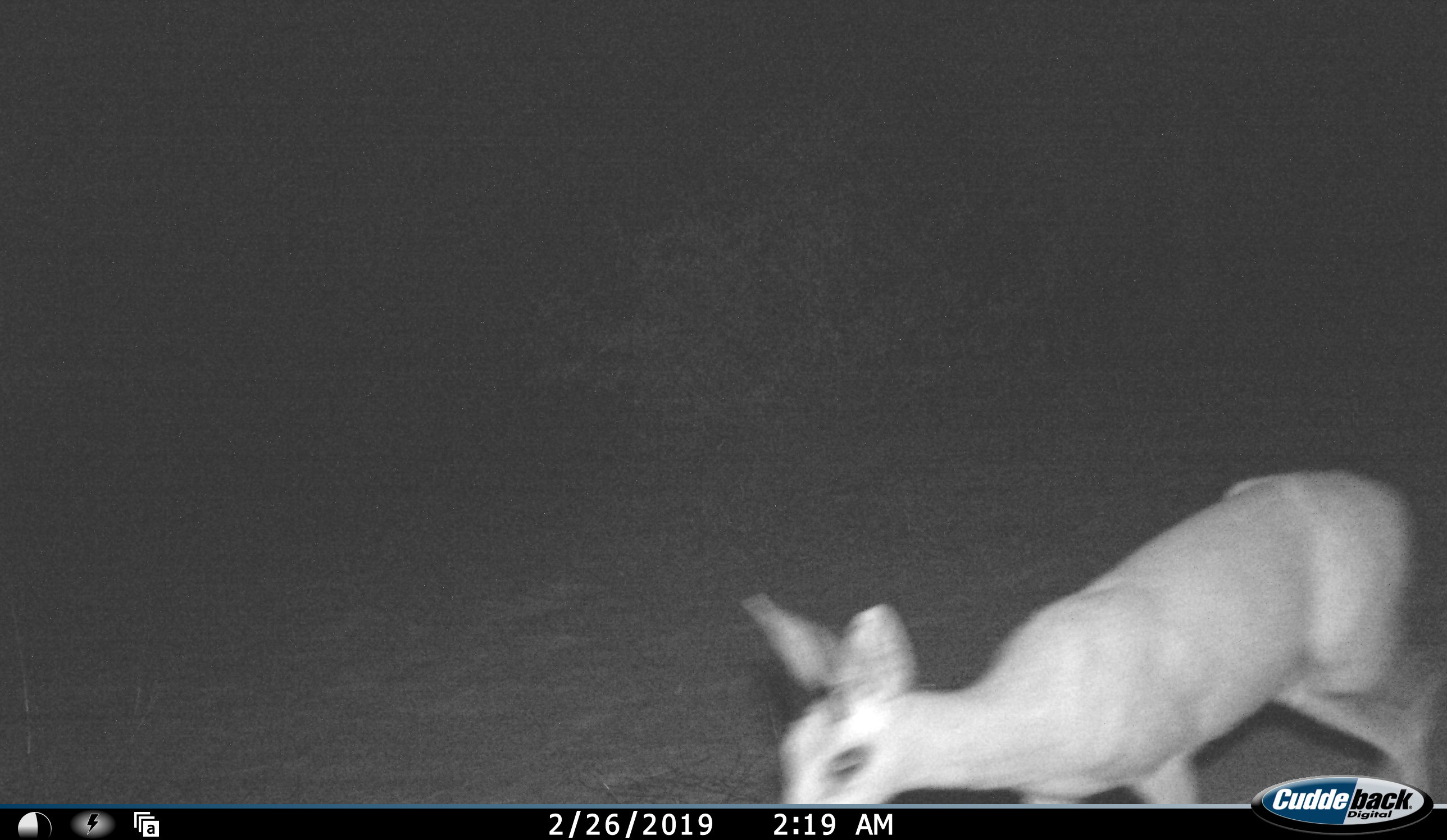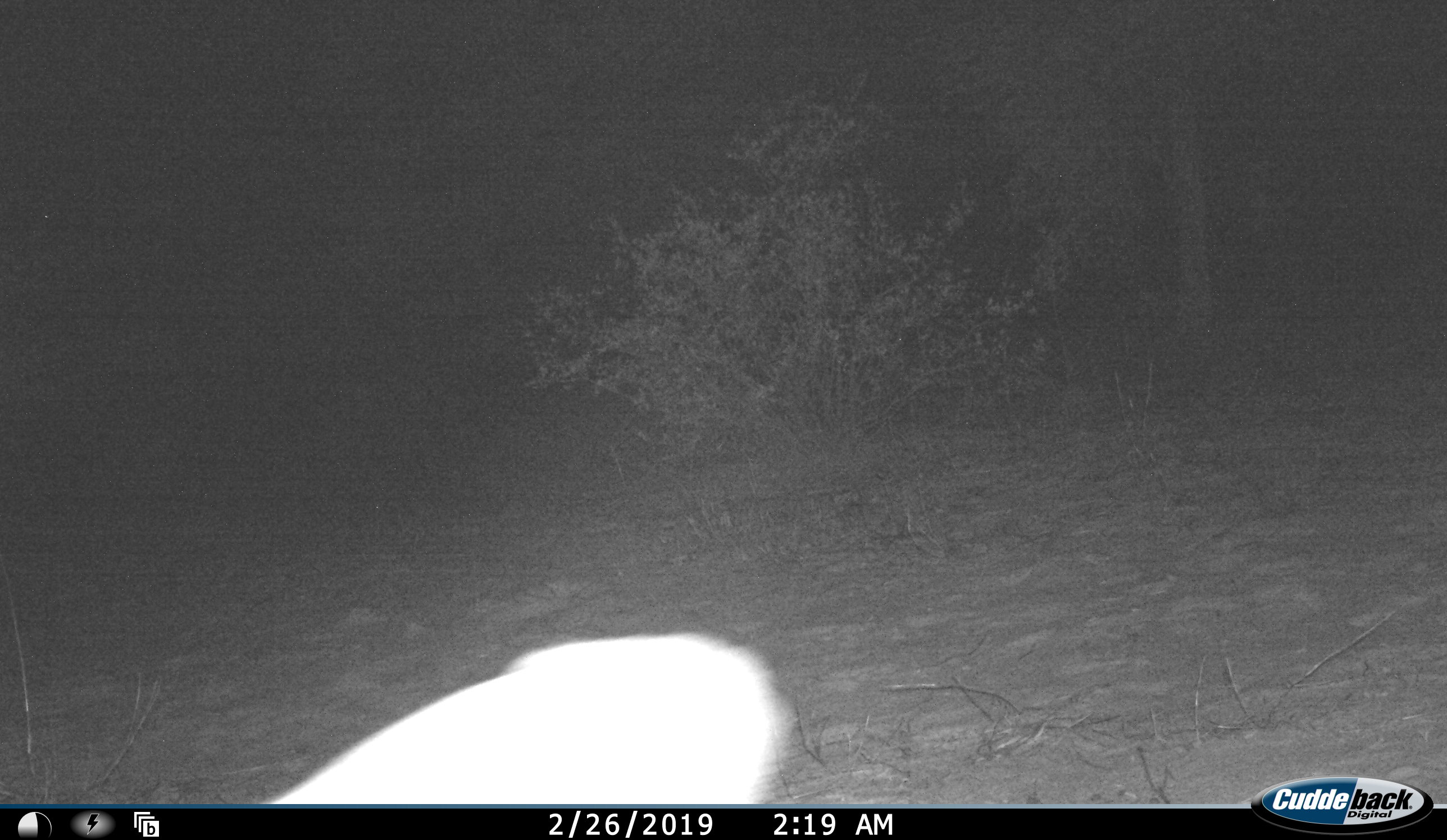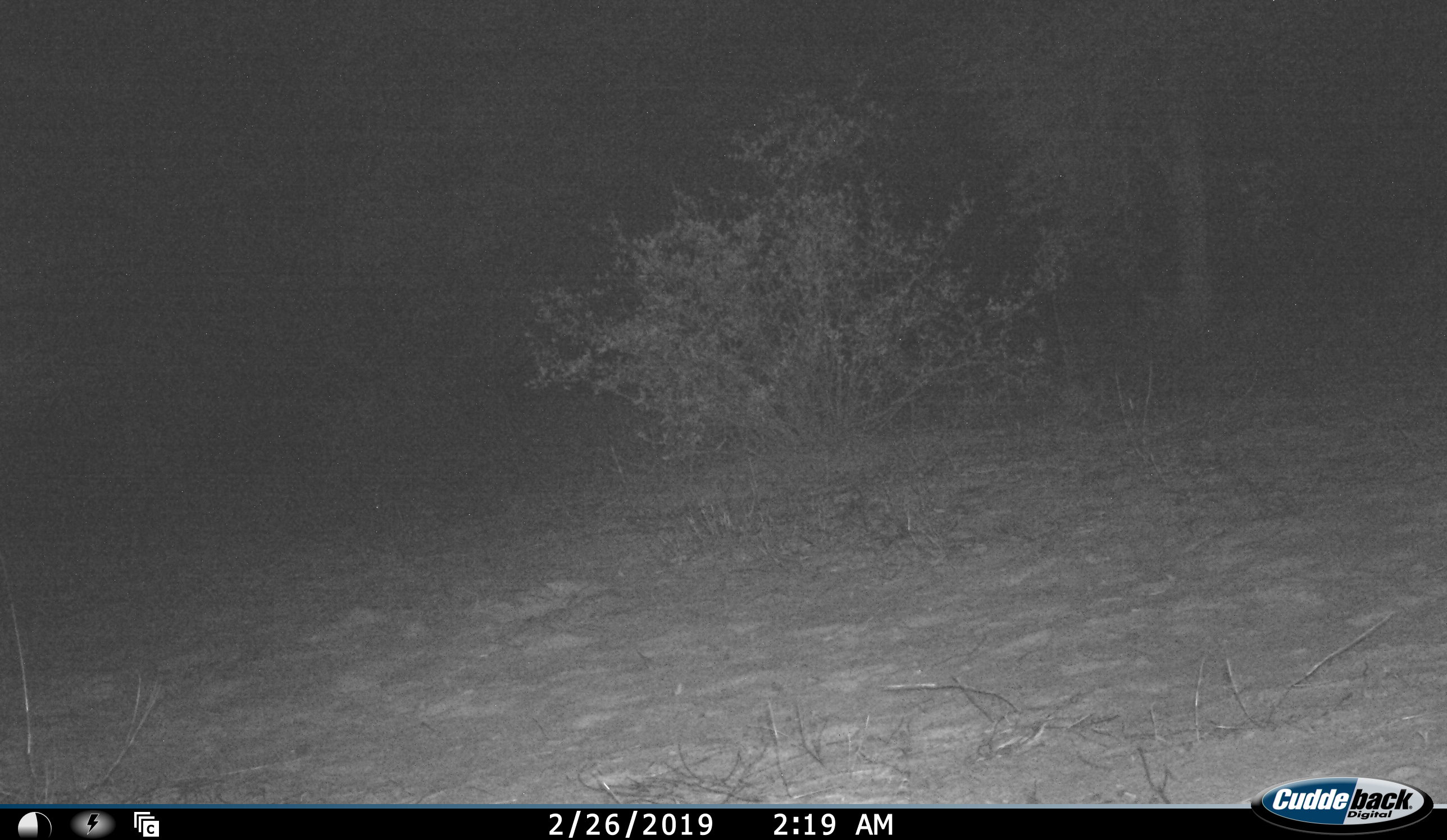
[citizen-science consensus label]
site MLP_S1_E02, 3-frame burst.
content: unidentified animal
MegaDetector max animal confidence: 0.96